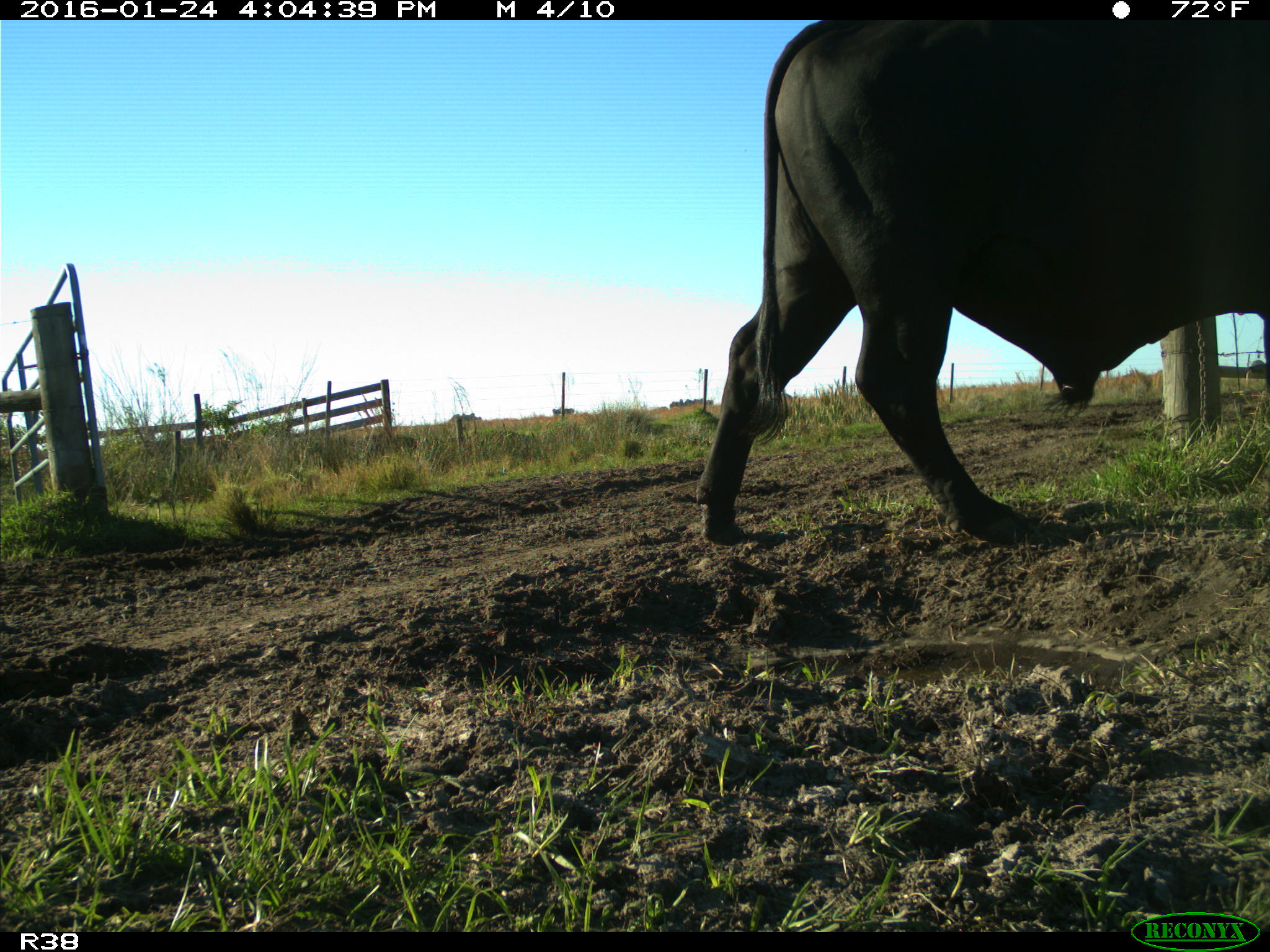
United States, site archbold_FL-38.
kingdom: Animalia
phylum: Chordata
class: Mammalia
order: Artiodactyla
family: Bovidae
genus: Bos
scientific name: Bos taurus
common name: domestic cow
Bos taurus (domestic cow).